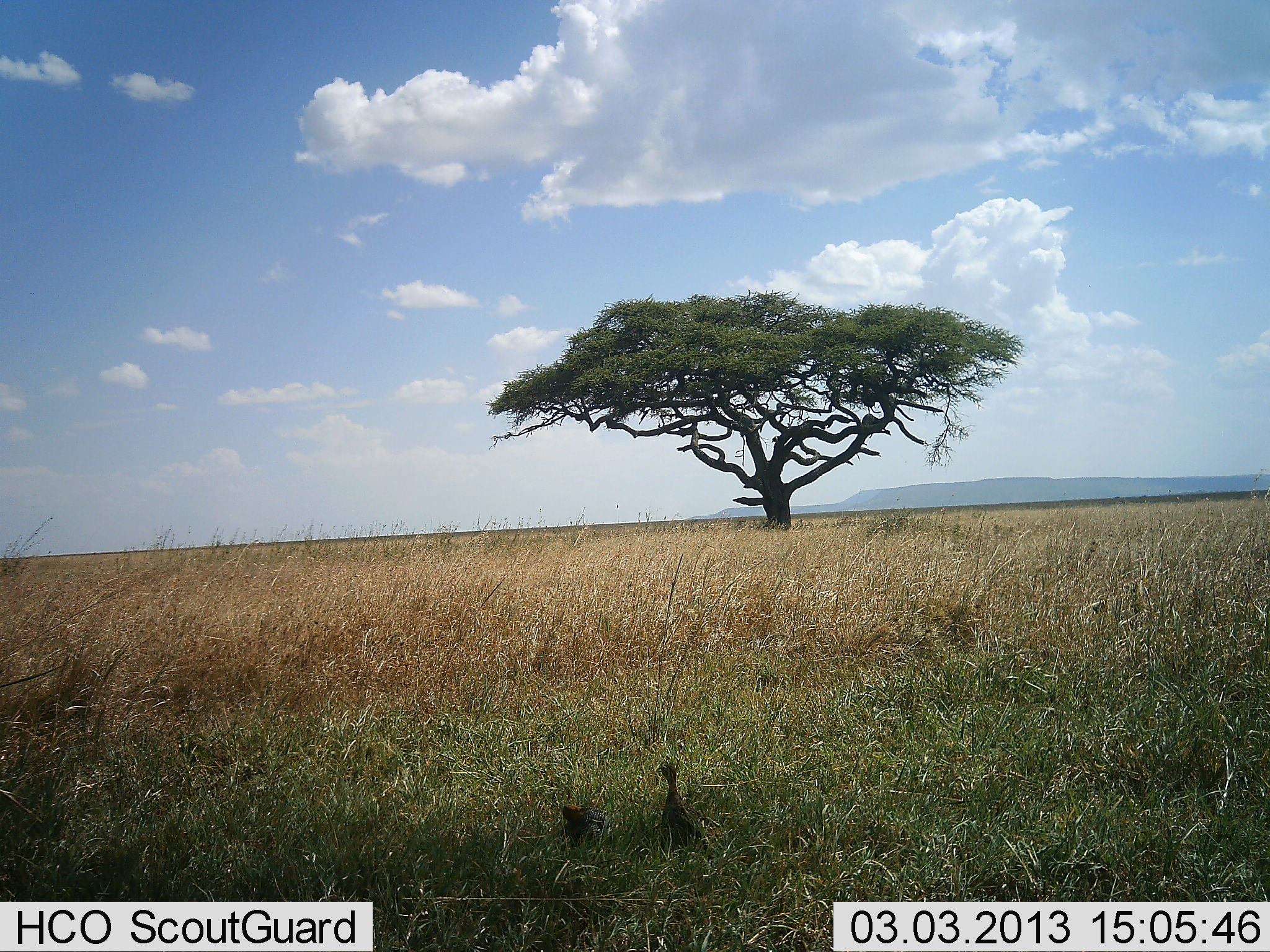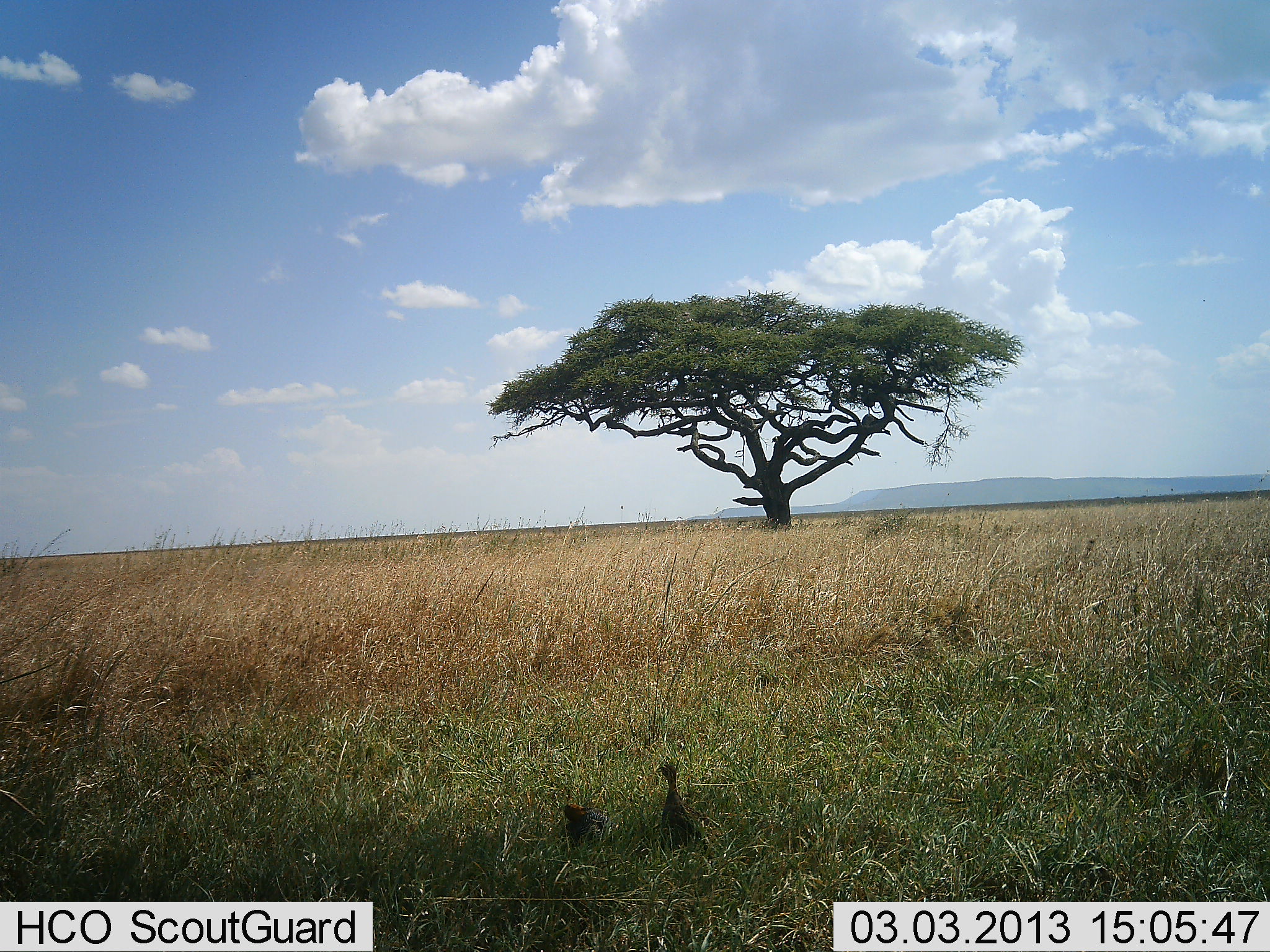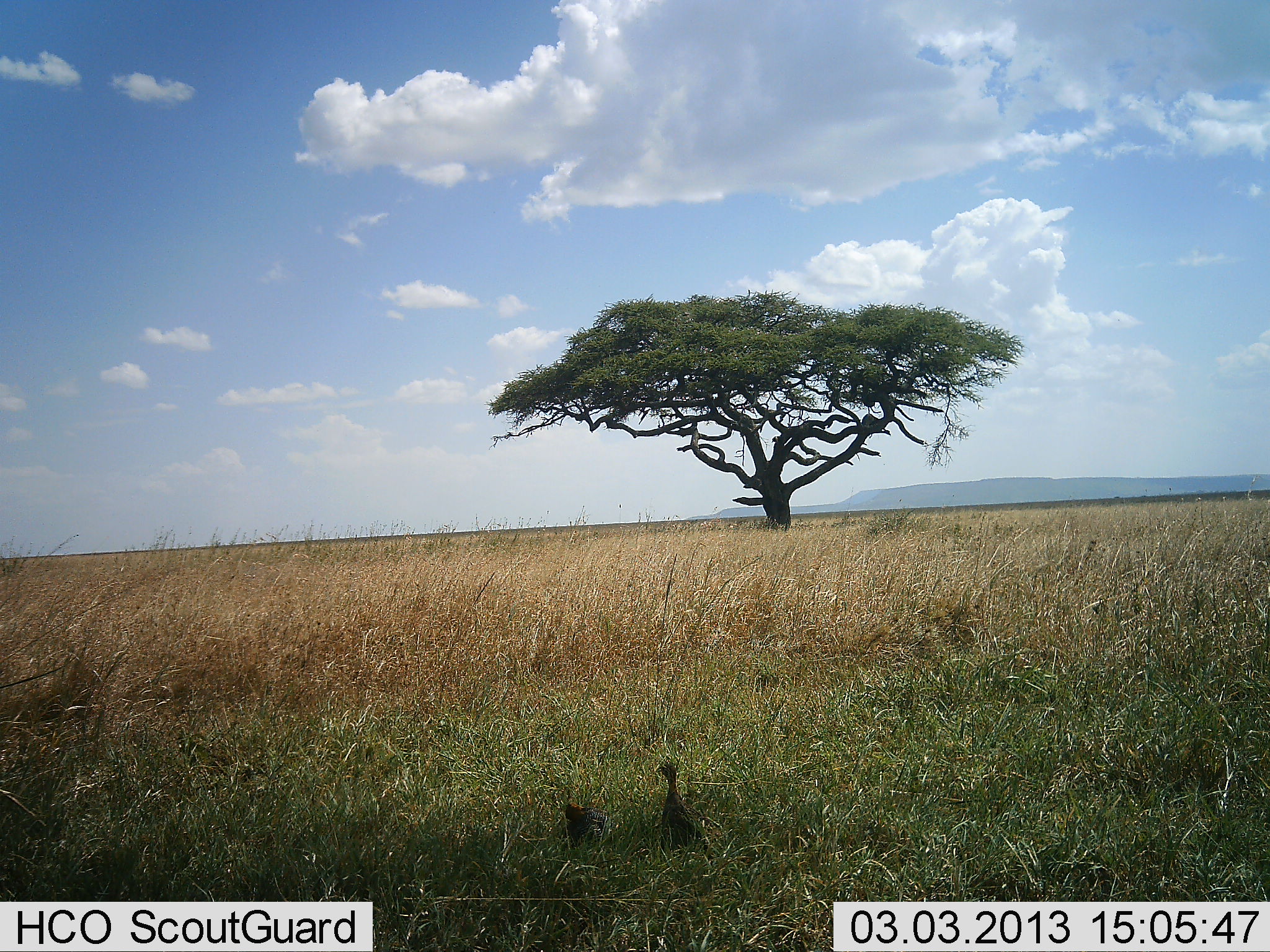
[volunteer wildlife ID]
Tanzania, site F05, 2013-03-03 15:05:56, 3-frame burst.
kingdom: Animalia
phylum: Chordata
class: Aves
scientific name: Aves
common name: bird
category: otherbird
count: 2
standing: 71%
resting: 29%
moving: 0%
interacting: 0%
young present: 0%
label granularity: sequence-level